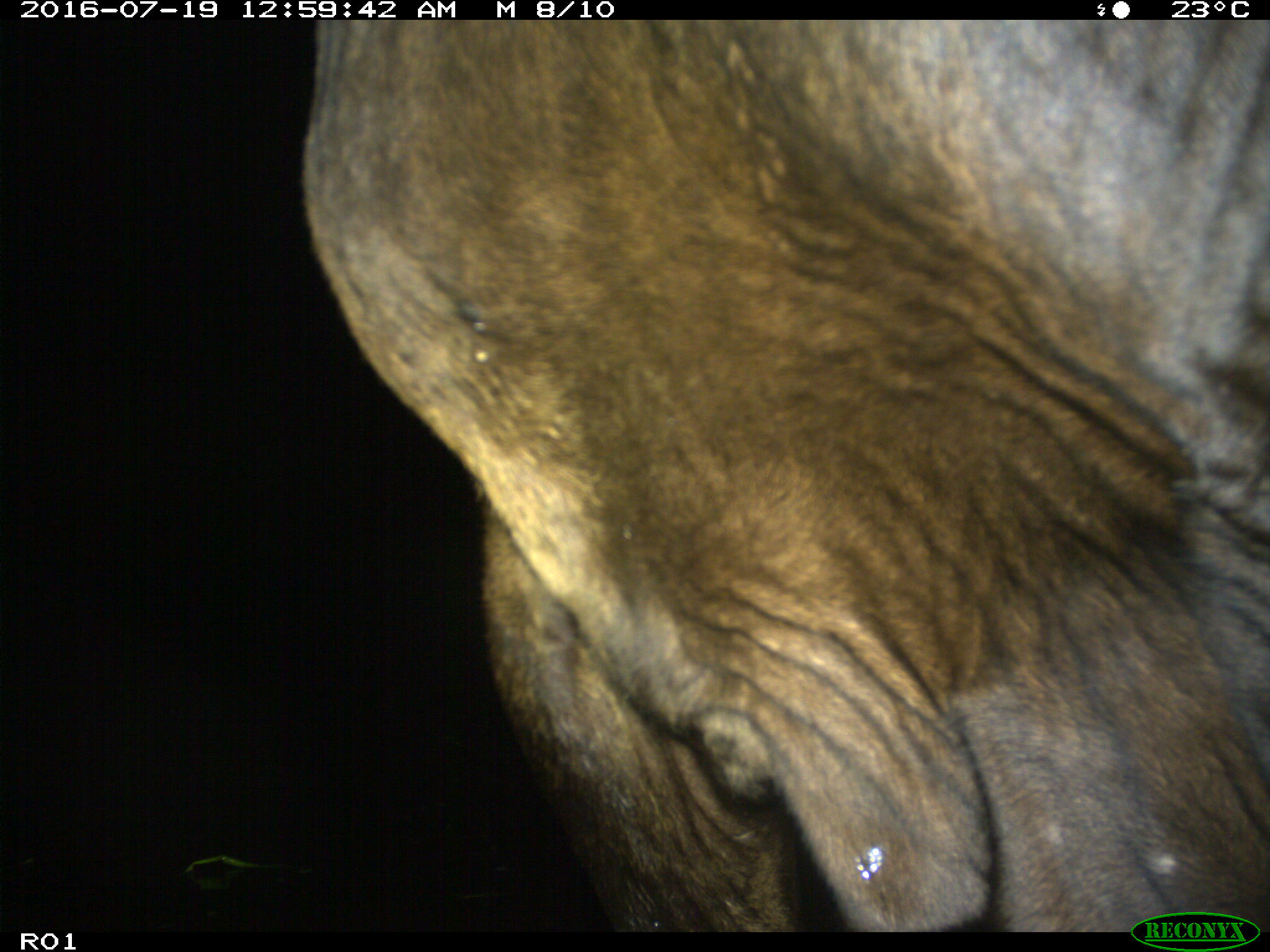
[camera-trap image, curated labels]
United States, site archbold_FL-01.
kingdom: Animalia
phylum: Chordata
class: Mammalia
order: Artiodactyla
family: Bovidae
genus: Bos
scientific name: Bos taurus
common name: domestic cow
Bos taurus (domestic cow).